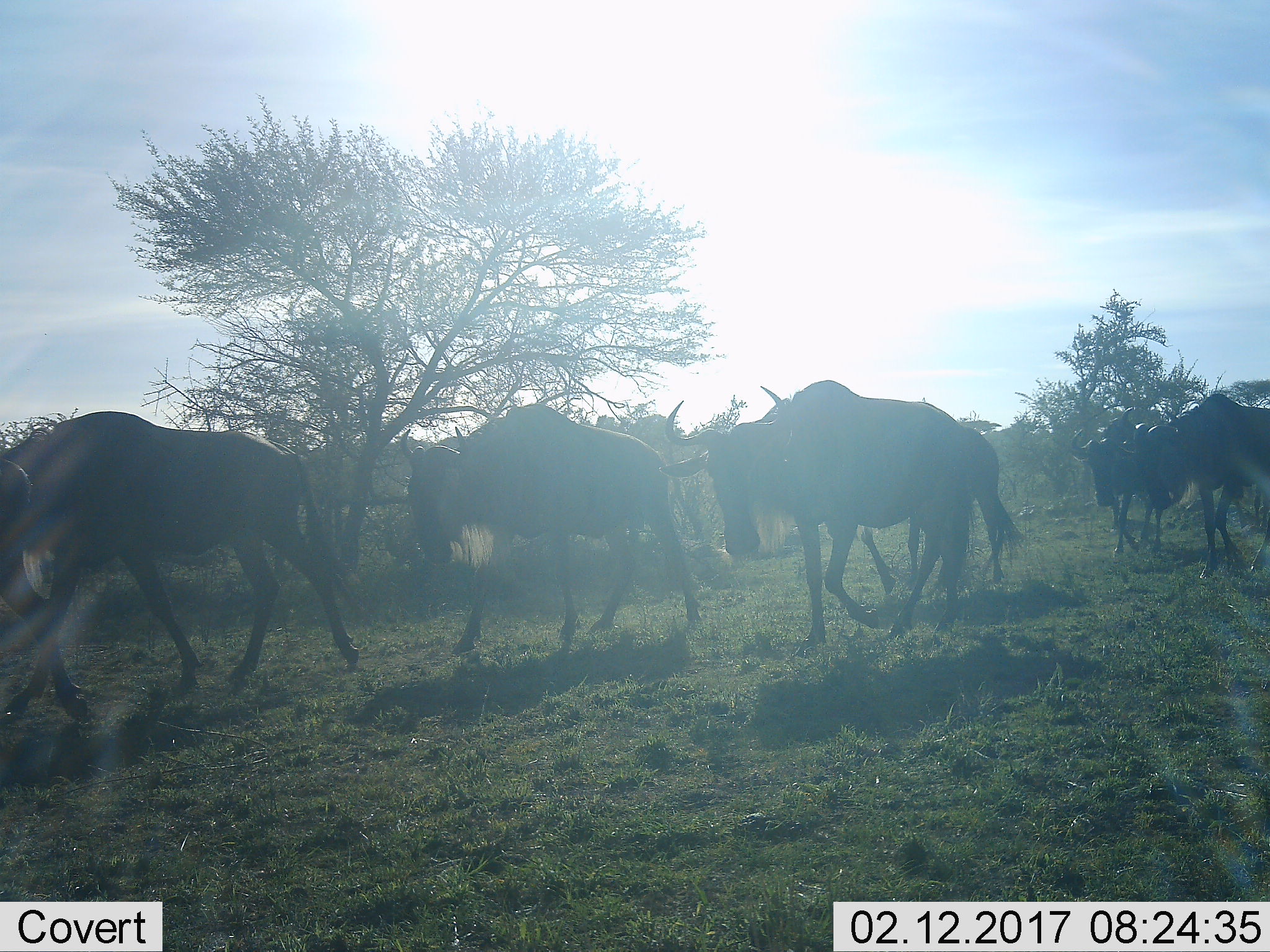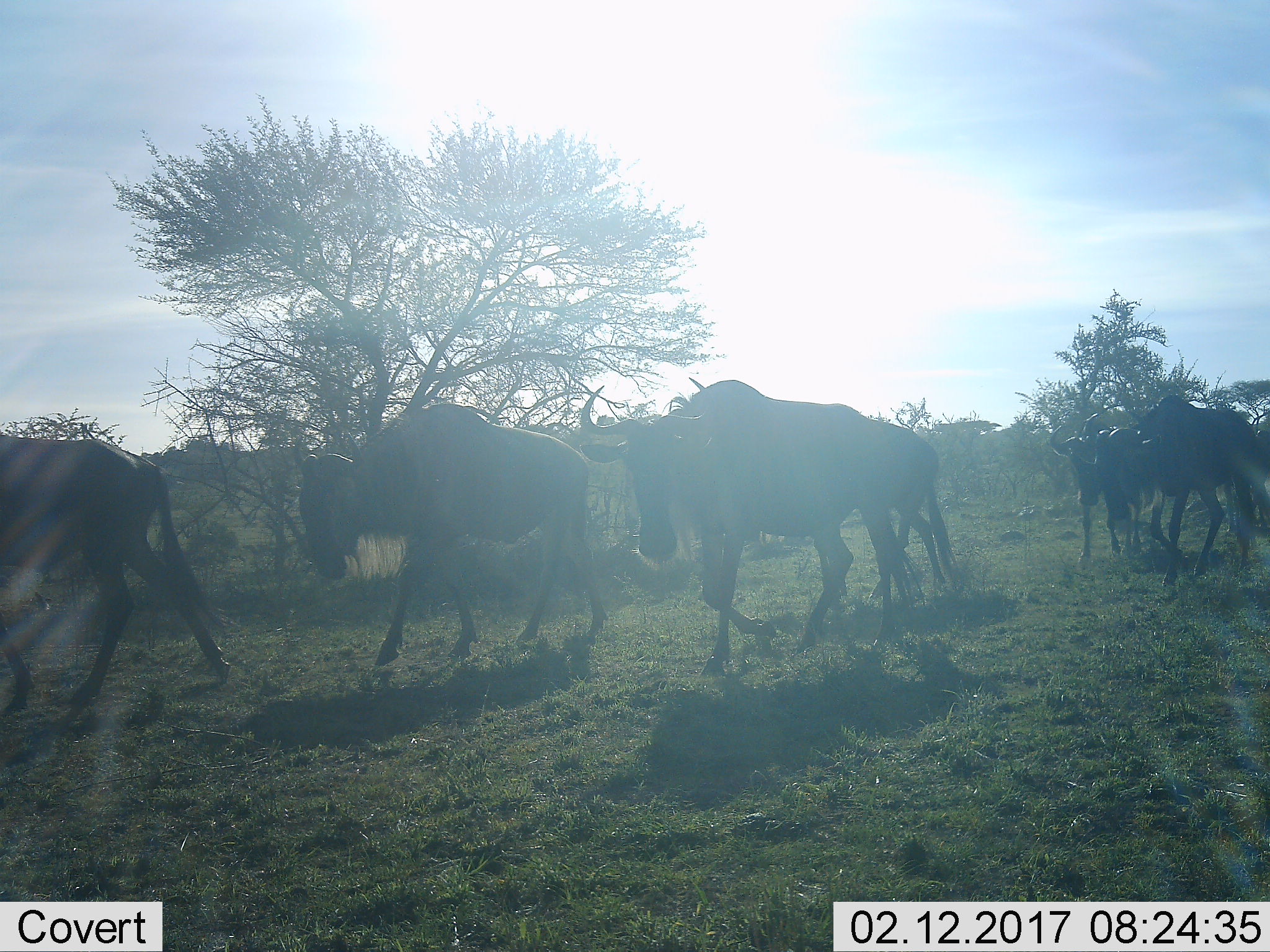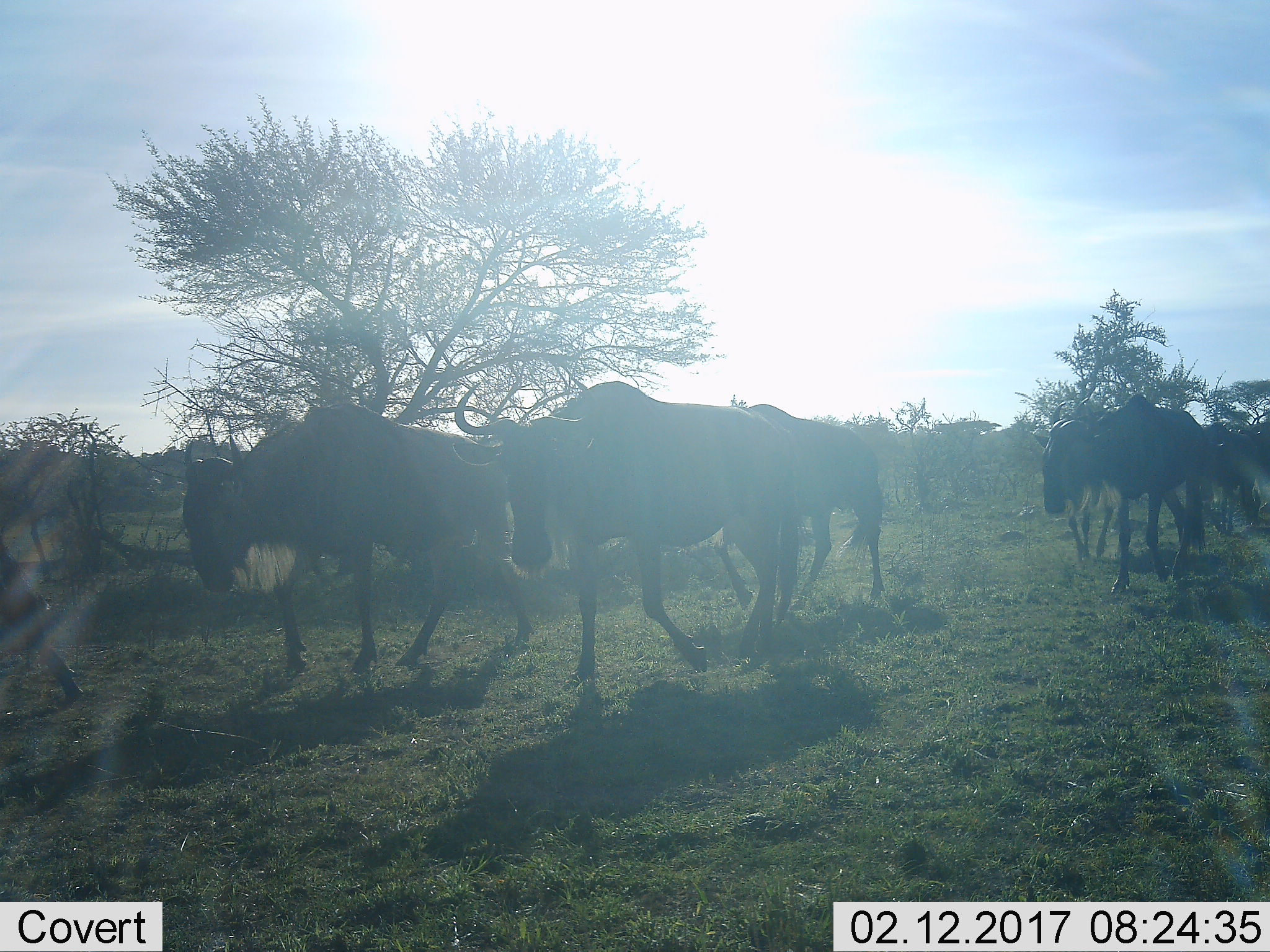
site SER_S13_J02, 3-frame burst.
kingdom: Animalia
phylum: Chordata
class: Mammalia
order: Artiodactyla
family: Bovidae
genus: Connochaetes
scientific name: Connochaetes taurinus taurinus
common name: blue wildebeest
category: wildebeestblue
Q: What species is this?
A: Wildebeestblue (blue wildebeest) (Connochaetes taurinus taurinus).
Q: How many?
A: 7.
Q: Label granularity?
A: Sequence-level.